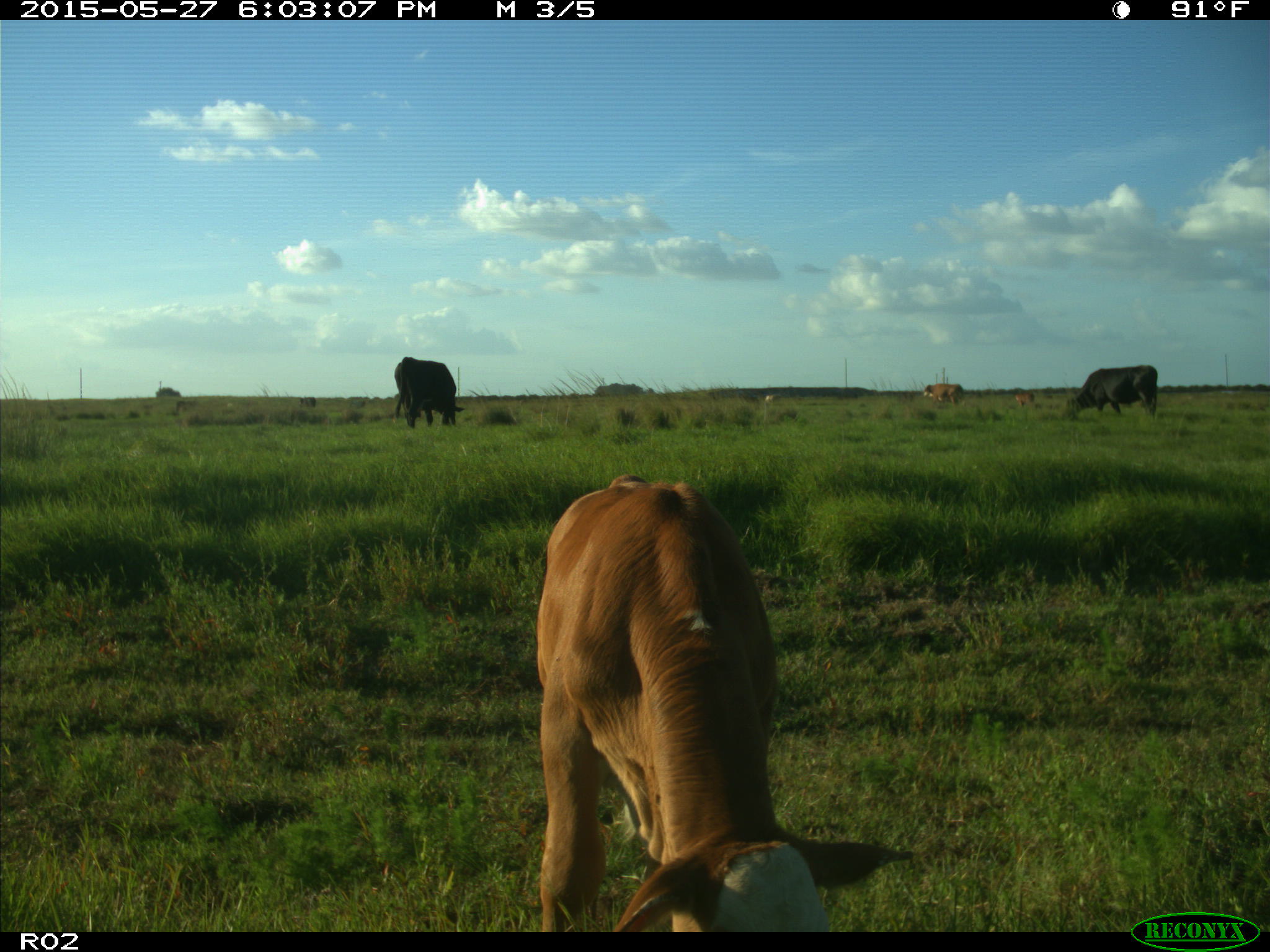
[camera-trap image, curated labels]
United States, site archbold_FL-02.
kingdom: Animalia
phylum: Chordata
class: Mammalia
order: Artiodactyla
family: Bovidae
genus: Bos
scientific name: Bos taurus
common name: domestic cow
Bos taurus (domestic cow).